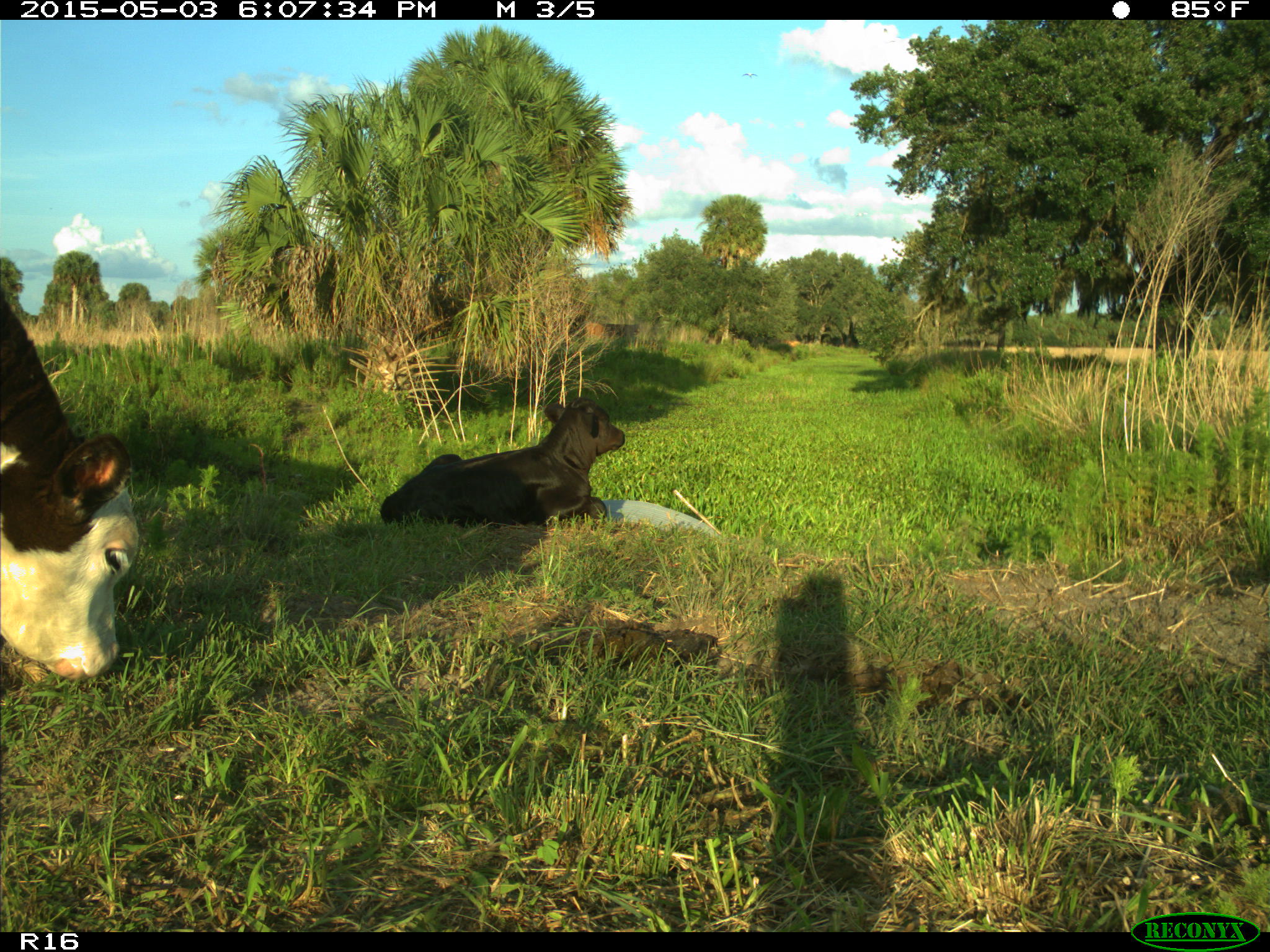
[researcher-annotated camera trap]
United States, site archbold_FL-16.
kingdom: Animalia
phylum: Chordata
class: Mammalia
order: Artiodactyla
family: Bovidae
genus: Bos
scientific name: Bos taurus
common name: domestic cow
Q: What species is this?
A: Bos taurus (domestic cow).